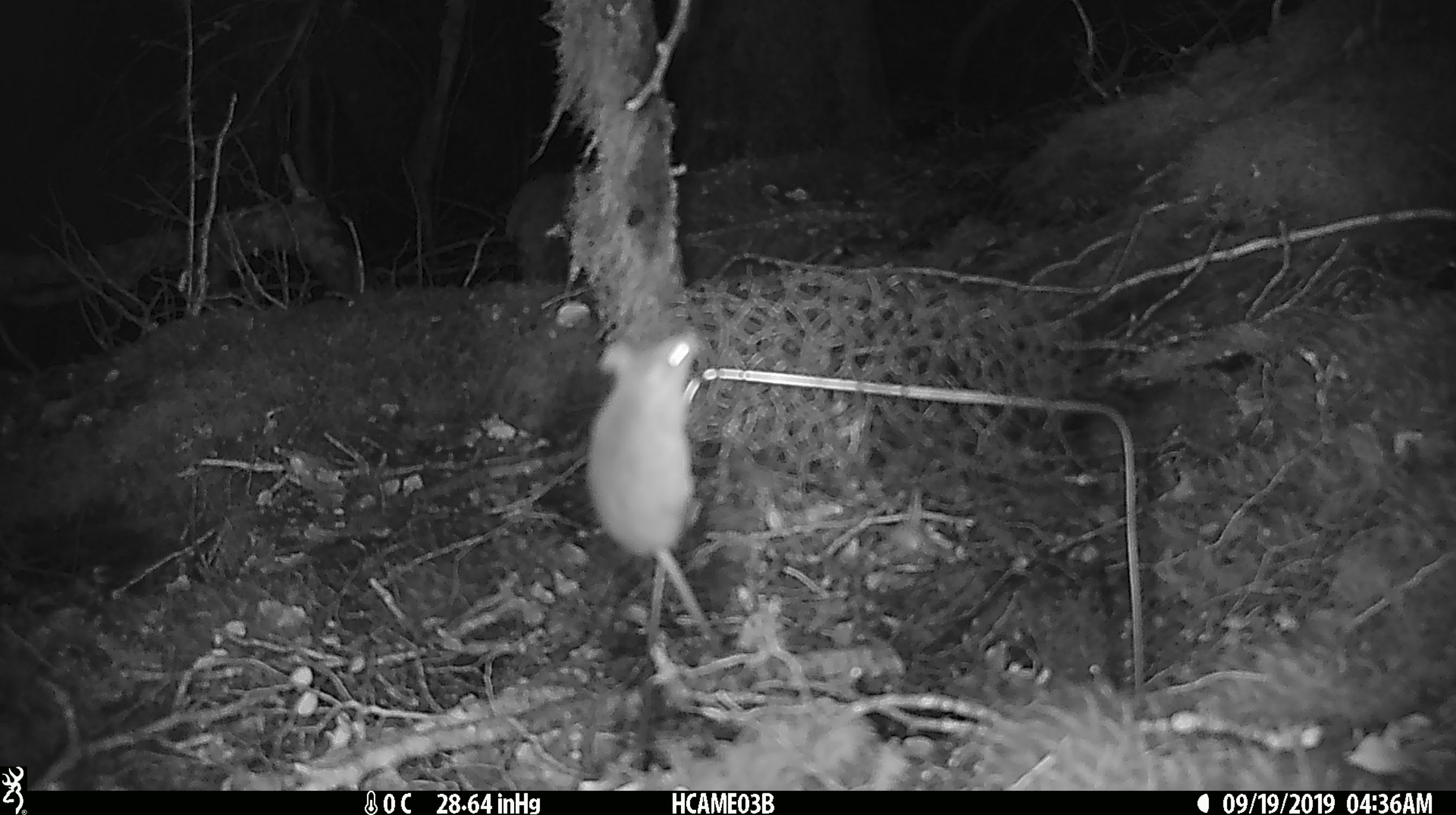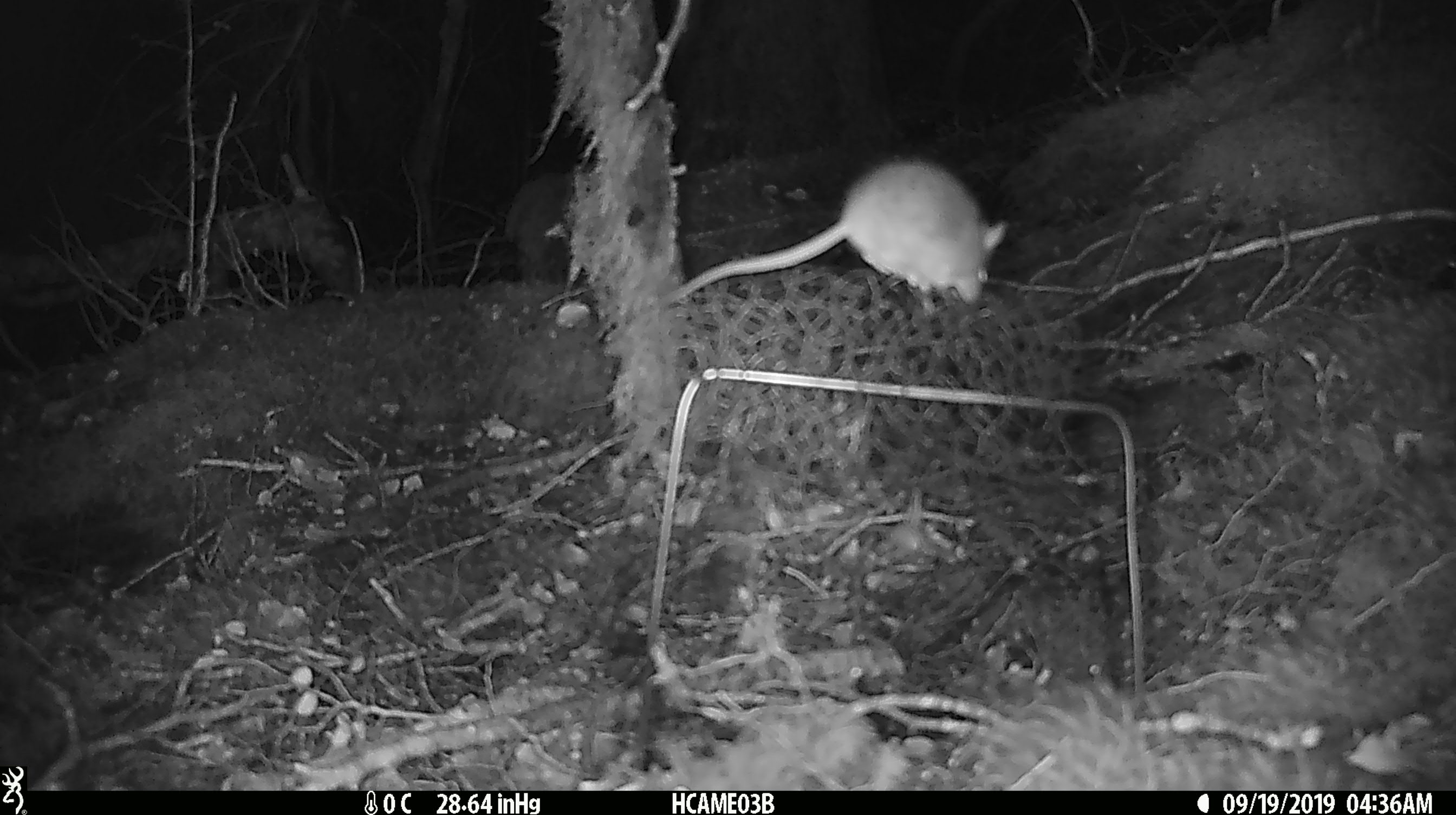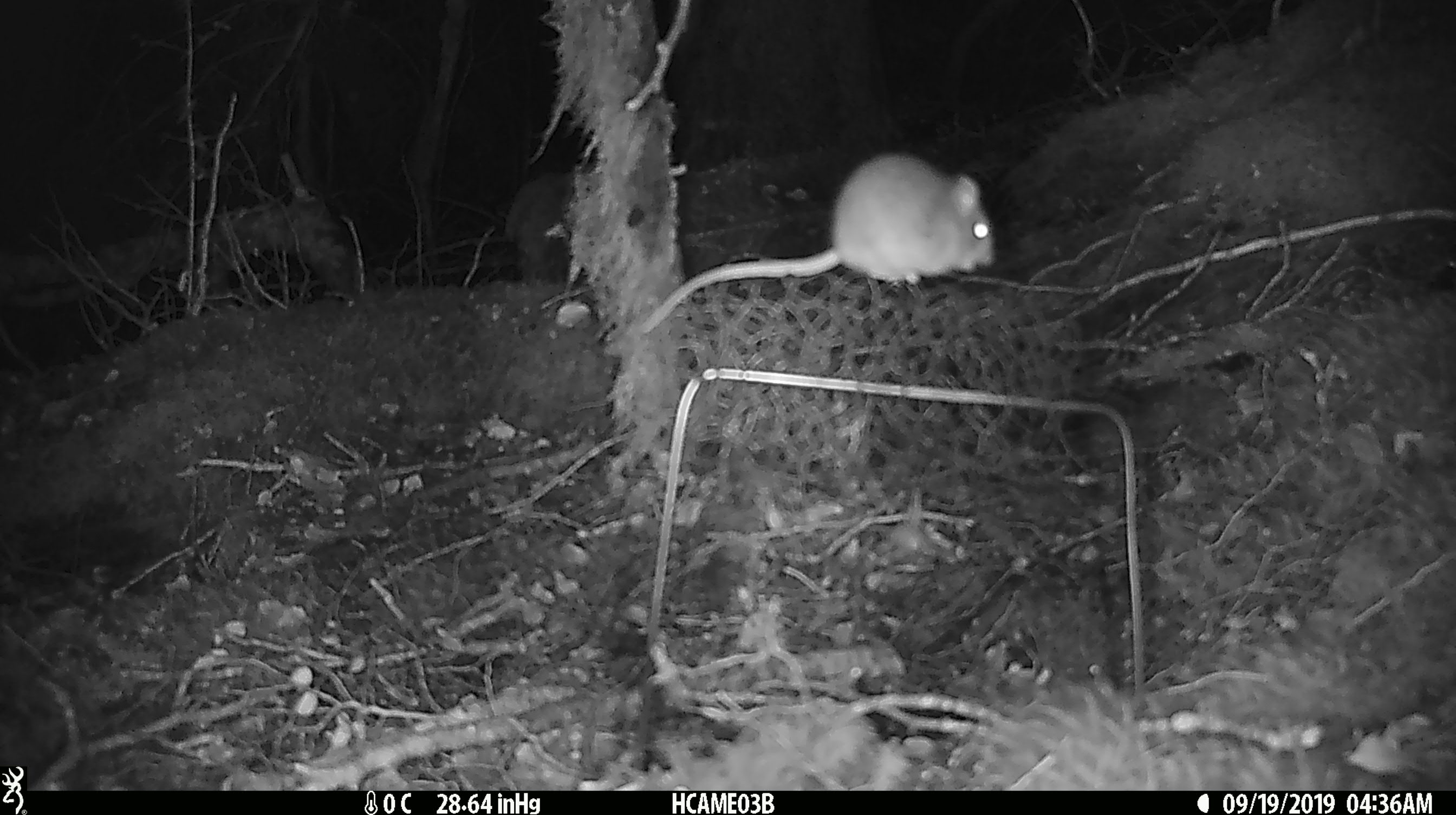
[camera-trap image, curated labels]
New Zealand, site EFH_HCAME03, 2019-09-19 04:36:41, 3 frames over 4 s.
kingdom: Animalia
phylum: Chordata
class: Mammalia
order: Rodentia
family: Muridae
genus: Mus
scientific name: Mus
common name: mouse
Mouse (Mus).